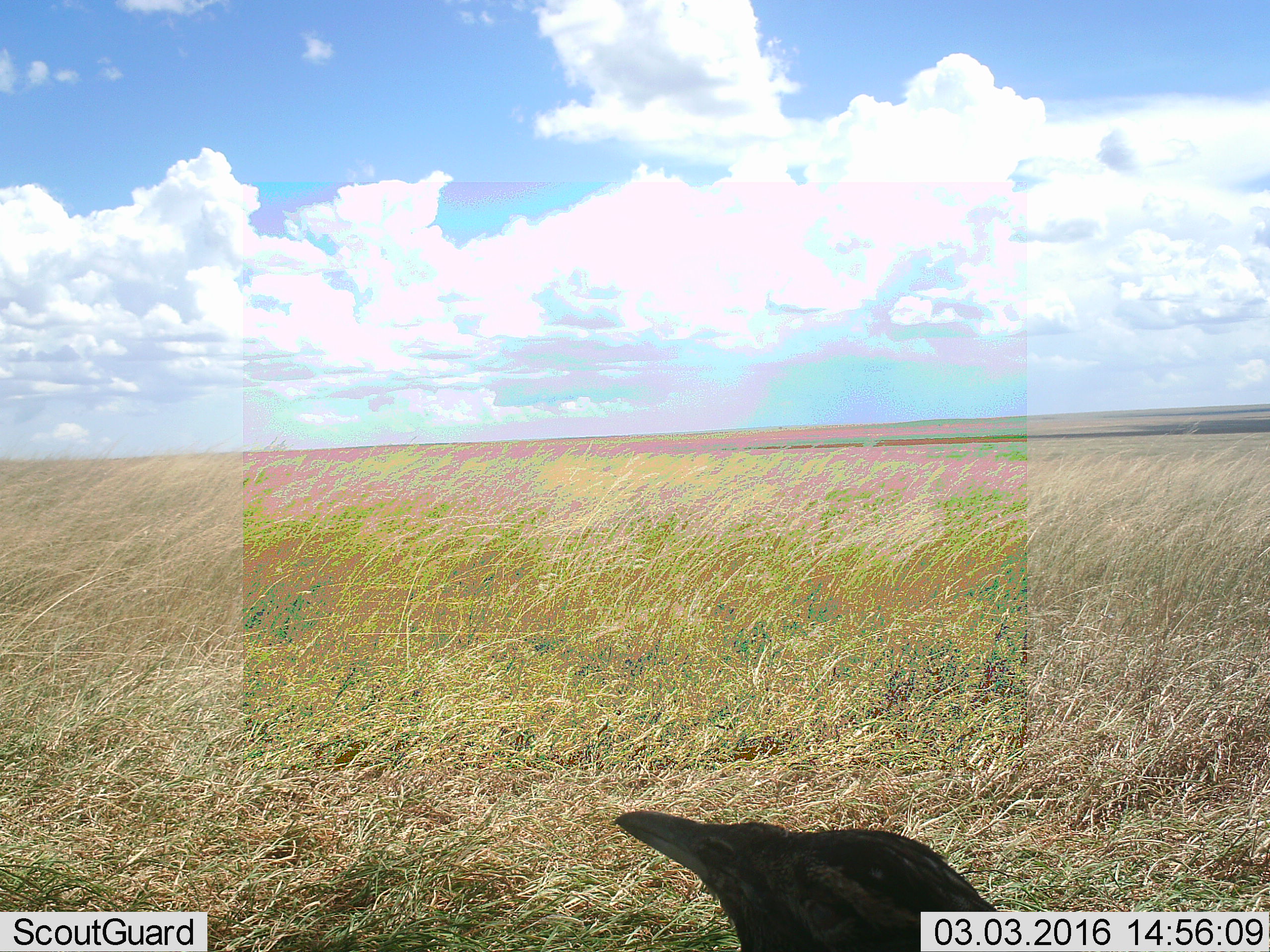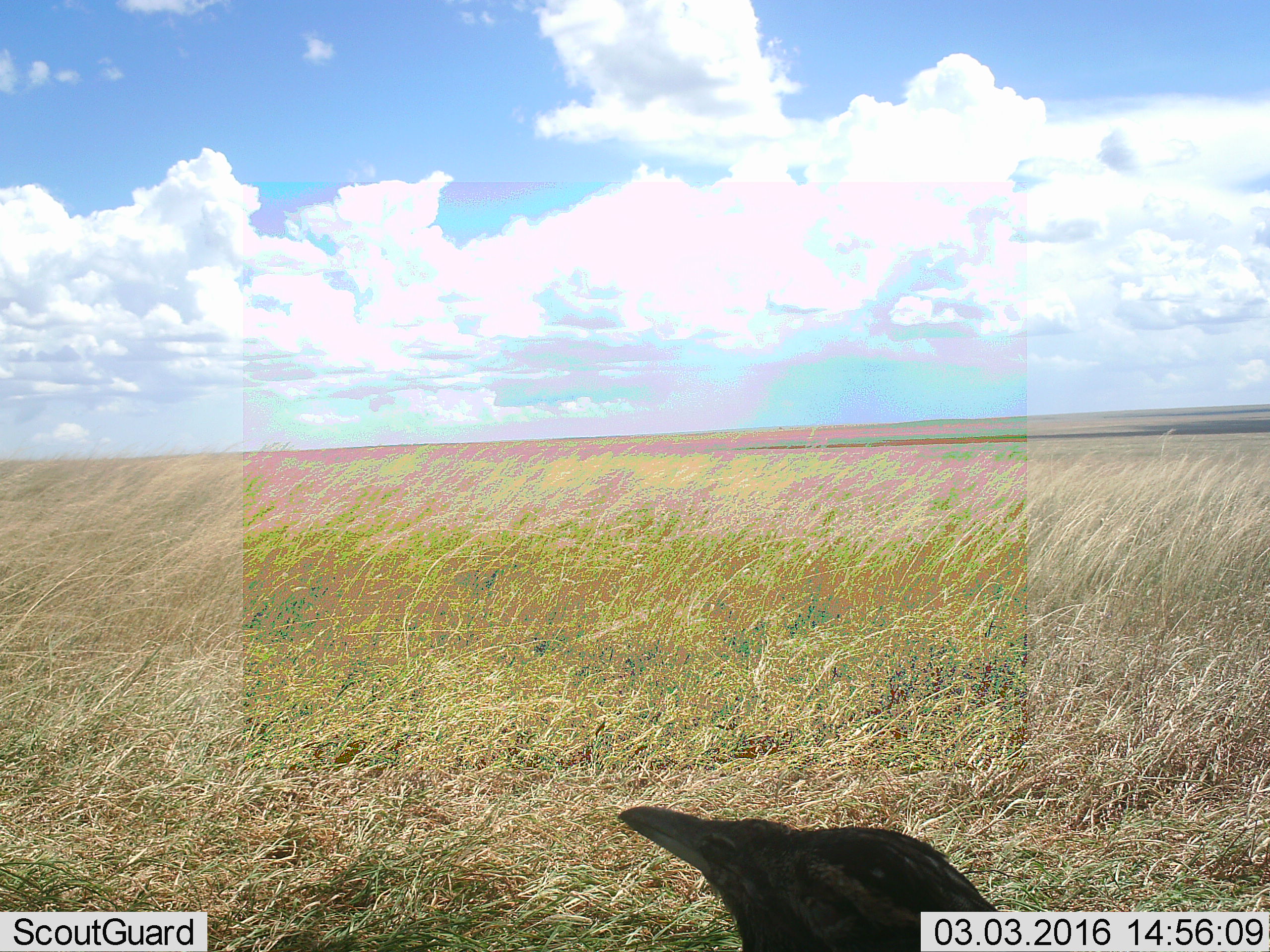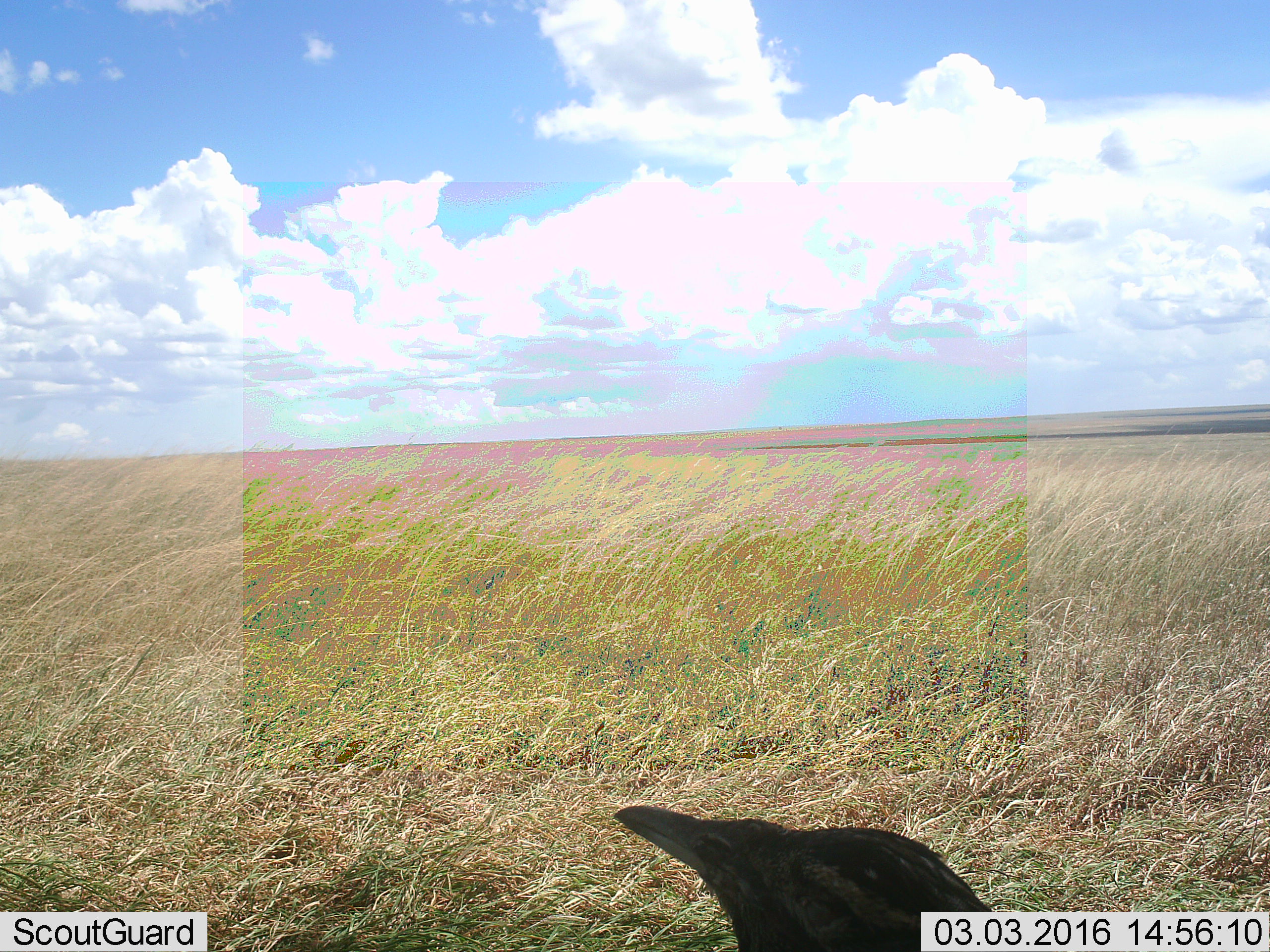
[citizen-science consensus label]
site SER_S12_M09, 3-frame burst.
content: unidentified animal